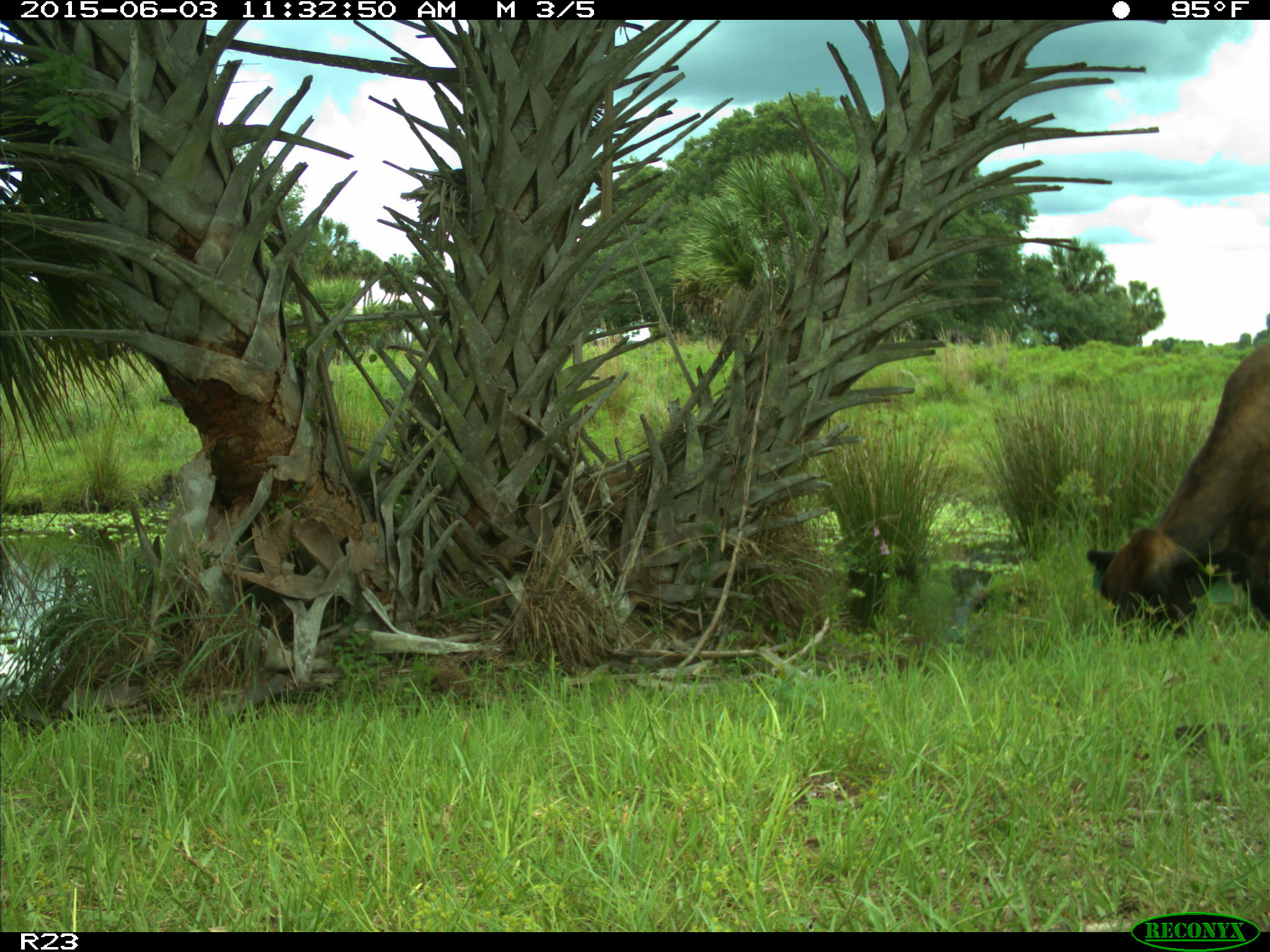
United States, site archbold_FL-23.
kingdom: Animalia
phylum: Chordata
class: Mammalia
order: Artiodactyla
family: Bovidae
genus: Bos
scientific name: Bos taurus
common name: domestic cow